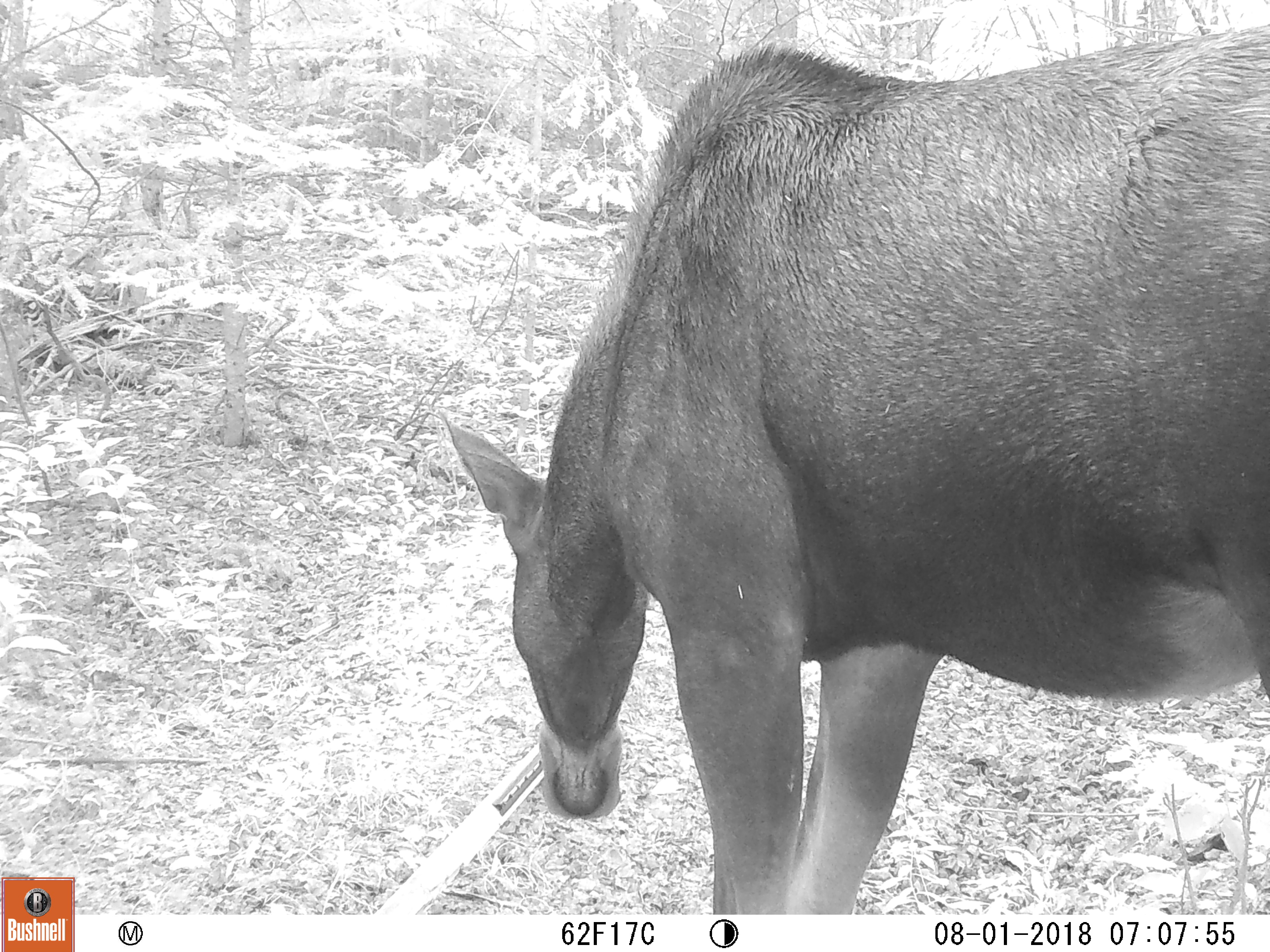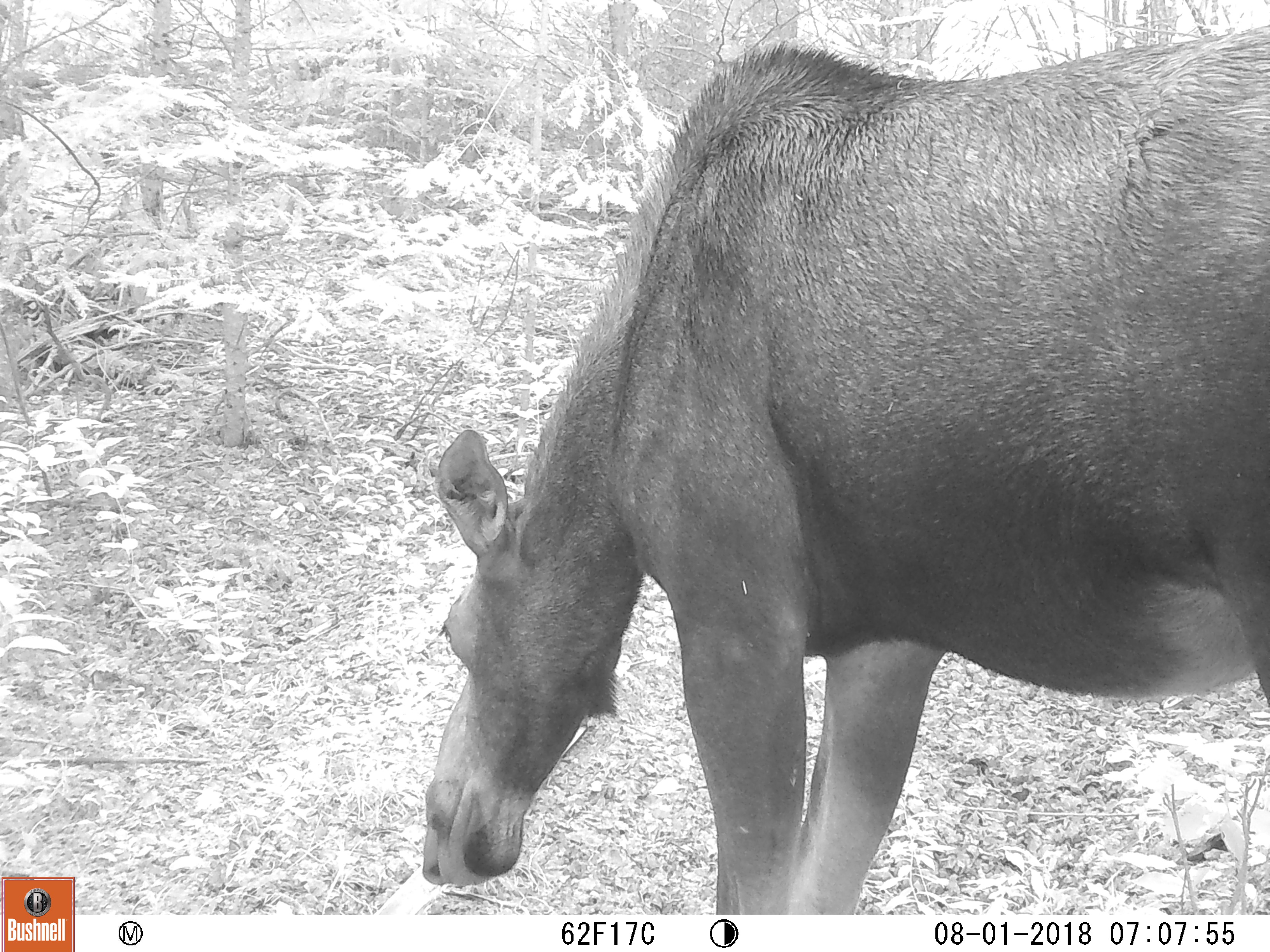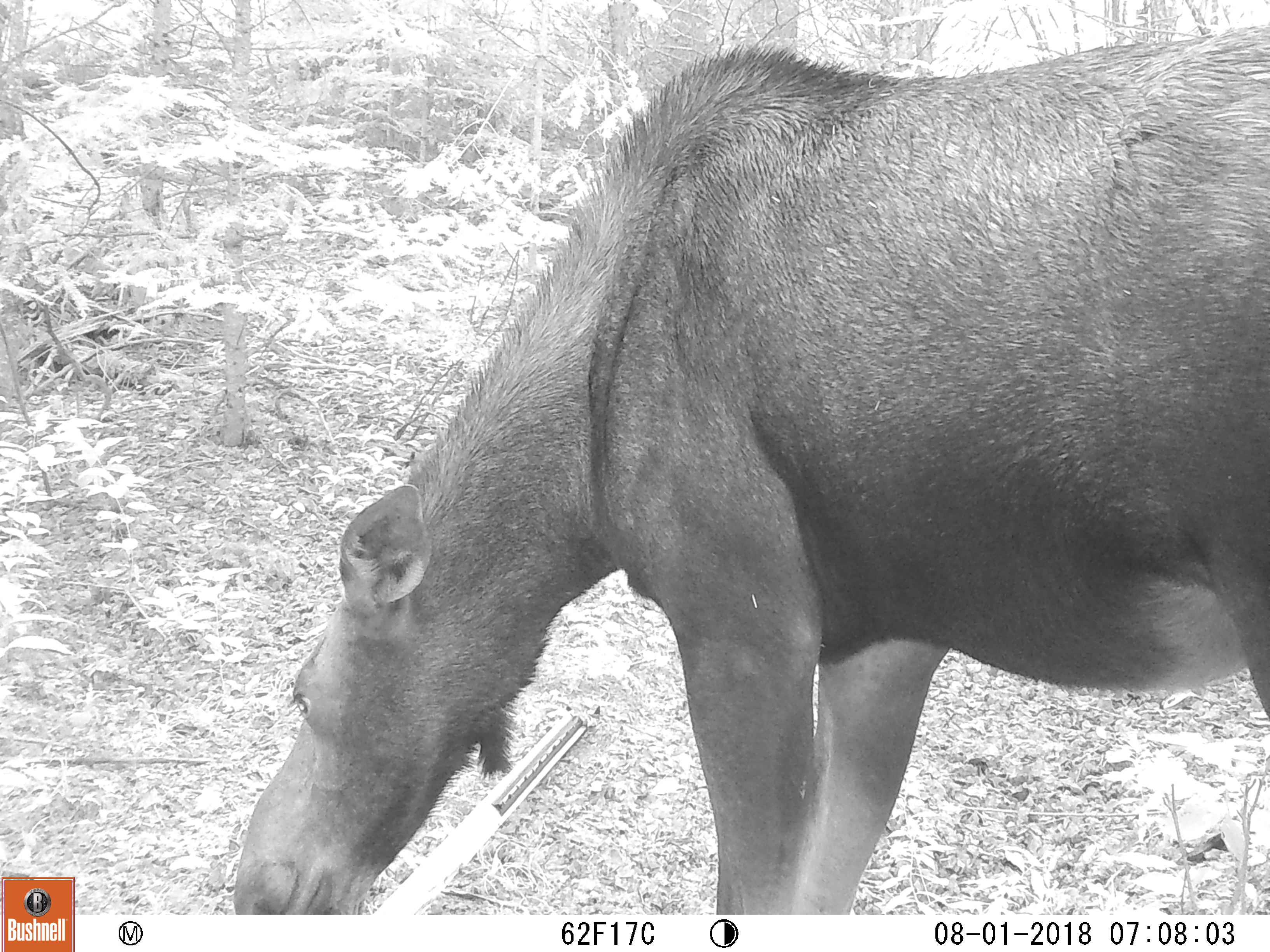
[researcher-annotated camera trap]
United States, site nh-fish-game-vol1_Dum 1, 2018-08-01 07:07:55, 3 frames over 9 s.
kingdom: Animalia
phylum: Chordata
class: Mammalia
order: Artiodactyla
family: Cervidae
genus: Alces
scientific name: Alces alces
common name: moose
Moose (Alces alces).